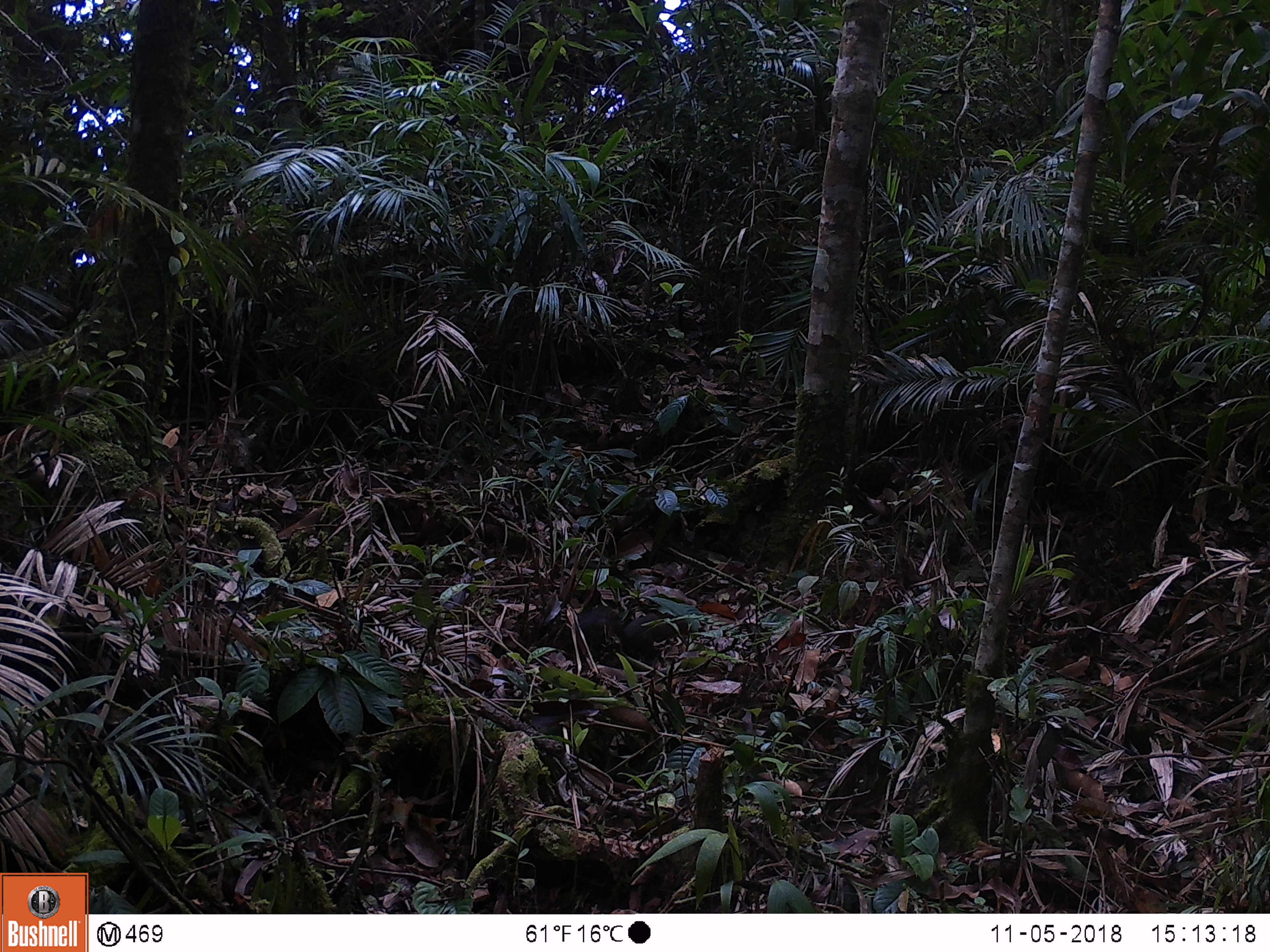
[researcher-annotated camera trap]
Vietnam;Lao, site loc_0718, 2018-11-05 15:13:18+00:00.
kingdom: Animalia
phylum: Chordata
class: Mammalia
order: Rodentia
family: Sciuridae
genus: Dremomys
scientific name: Dremomys rufigenis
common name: red-cheeked squirrel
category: red cheeked squirrel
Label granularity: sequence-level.